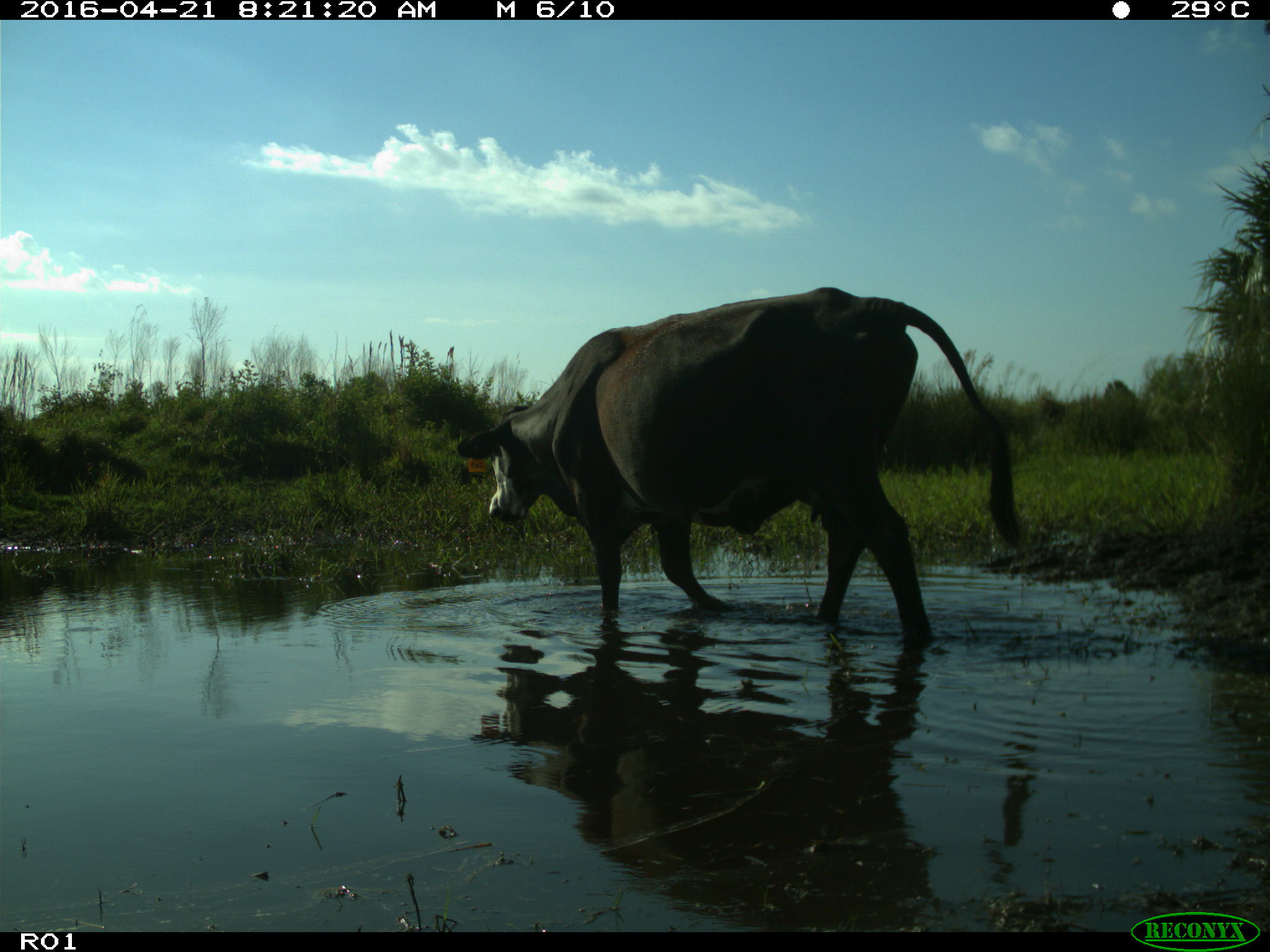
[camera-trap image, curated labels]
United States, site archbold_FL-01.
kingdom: Animalia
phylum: Chordata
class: Mammalia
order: Artiodactyla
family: Bovidae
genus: Bos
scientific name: Bos taurus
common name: domestic cow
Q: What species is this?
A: Bos taurus (domestic cow).